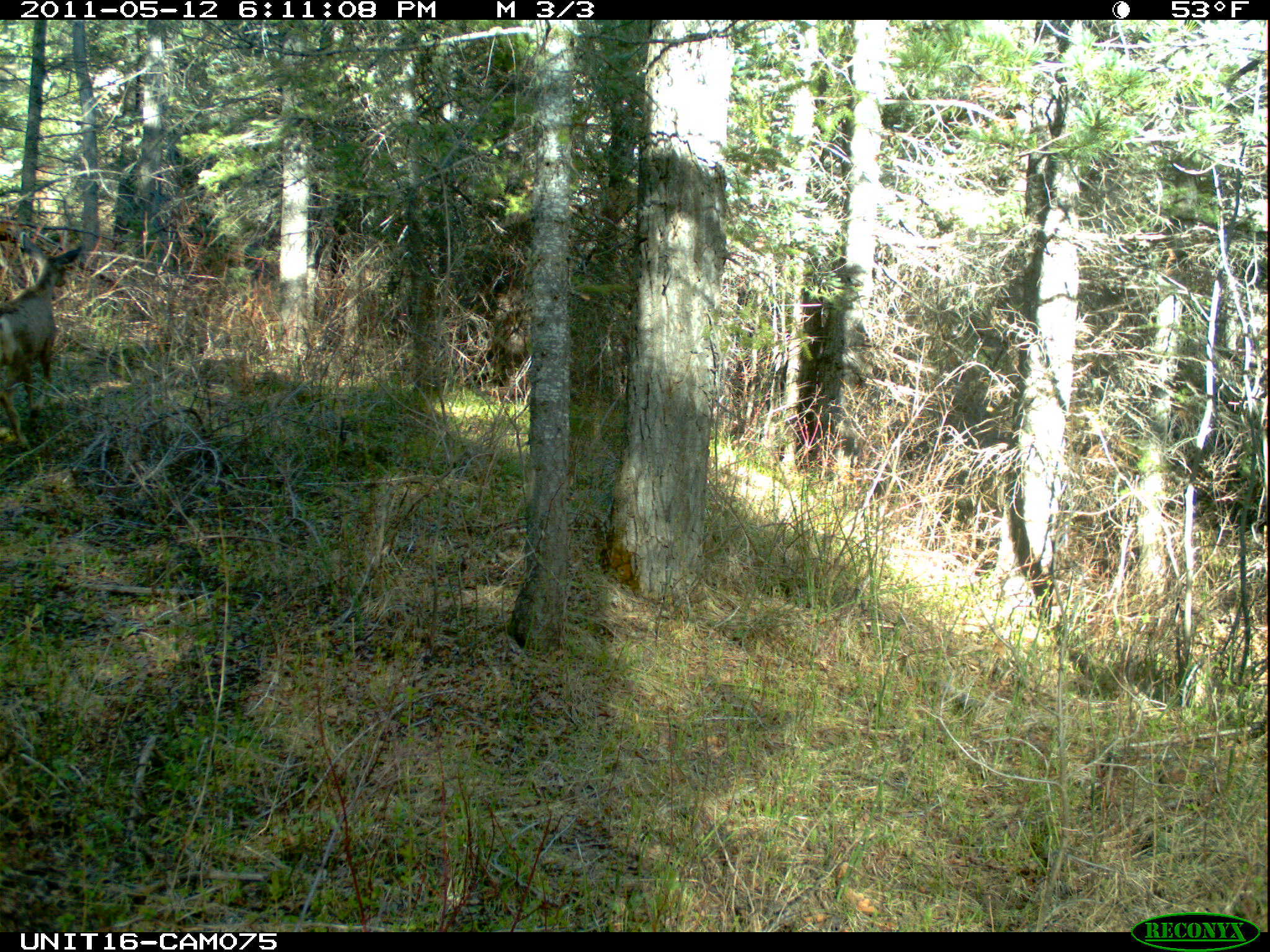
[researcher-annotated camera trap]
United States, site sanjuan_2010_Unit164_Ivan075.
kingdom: Animalia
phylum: Chordata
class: Mammalia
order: Artiodactyla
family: Cervidae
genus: Odocoileus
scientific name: Odocoileus hemionus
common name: mule deer